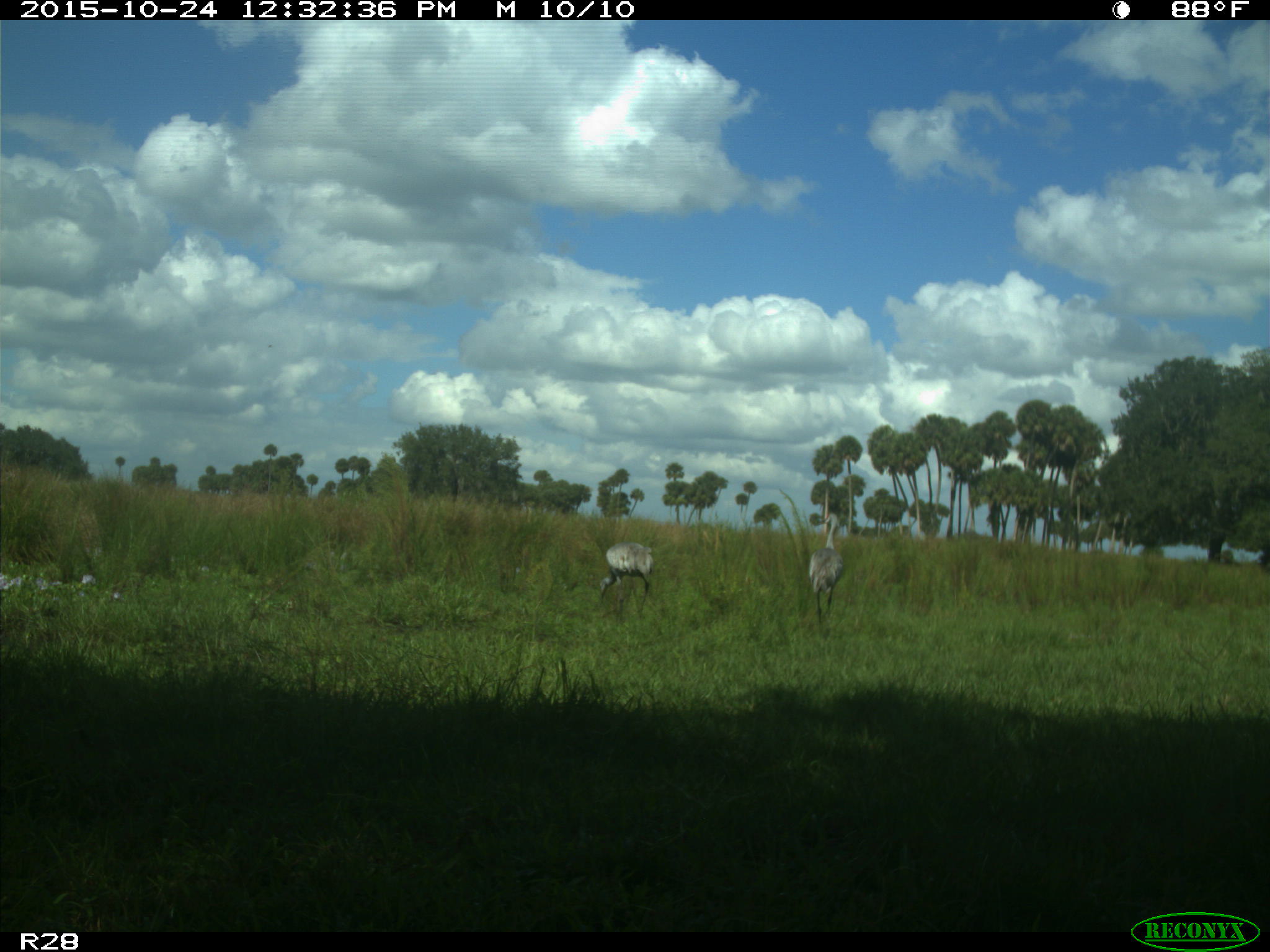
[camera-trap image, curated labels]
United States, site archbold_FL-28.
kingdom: Animalia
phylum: Chordata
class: Aves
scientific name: Aves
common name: birds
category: unidentified bird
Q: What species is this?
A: Unidentified bird (birds) (Aves).